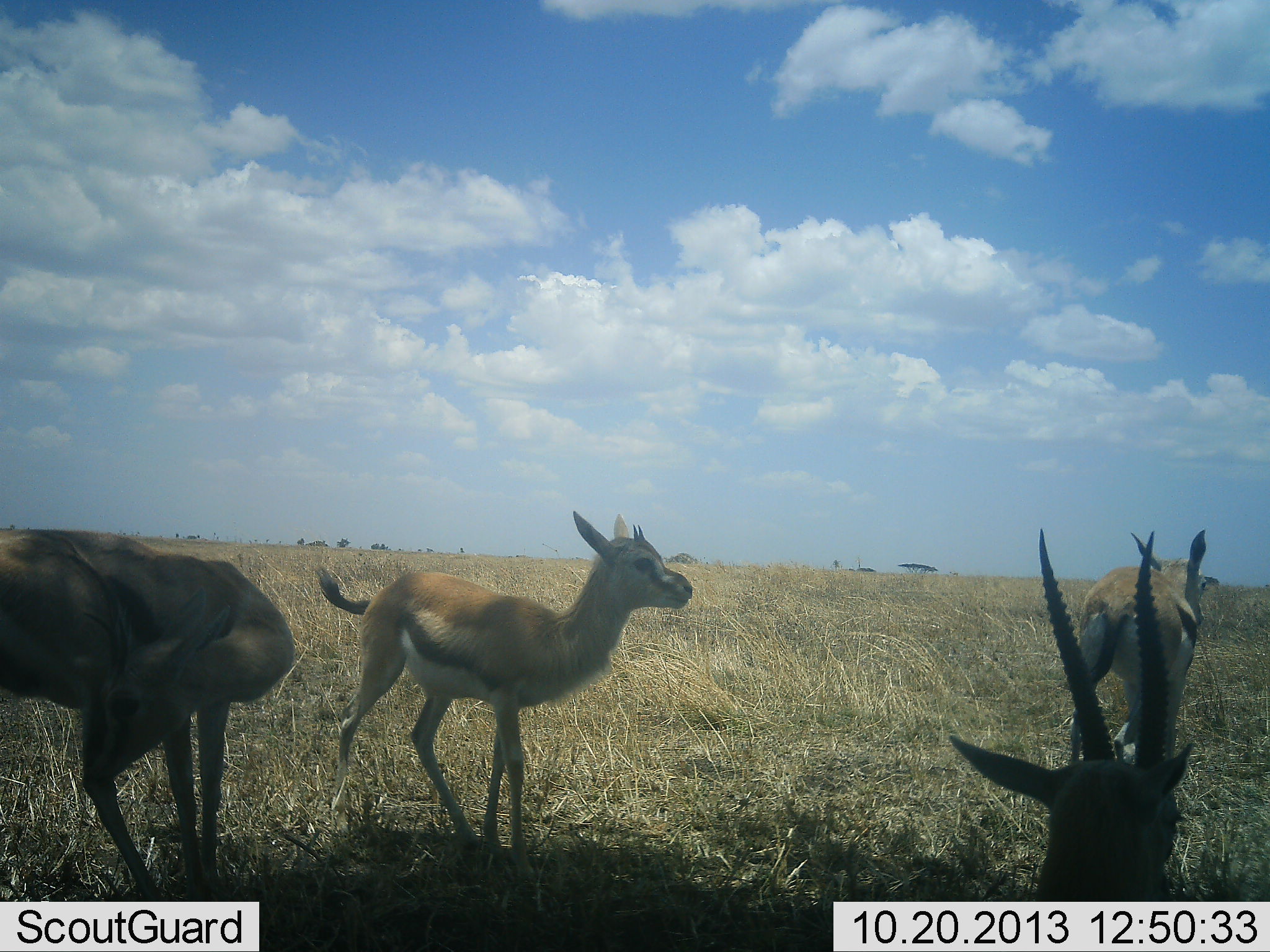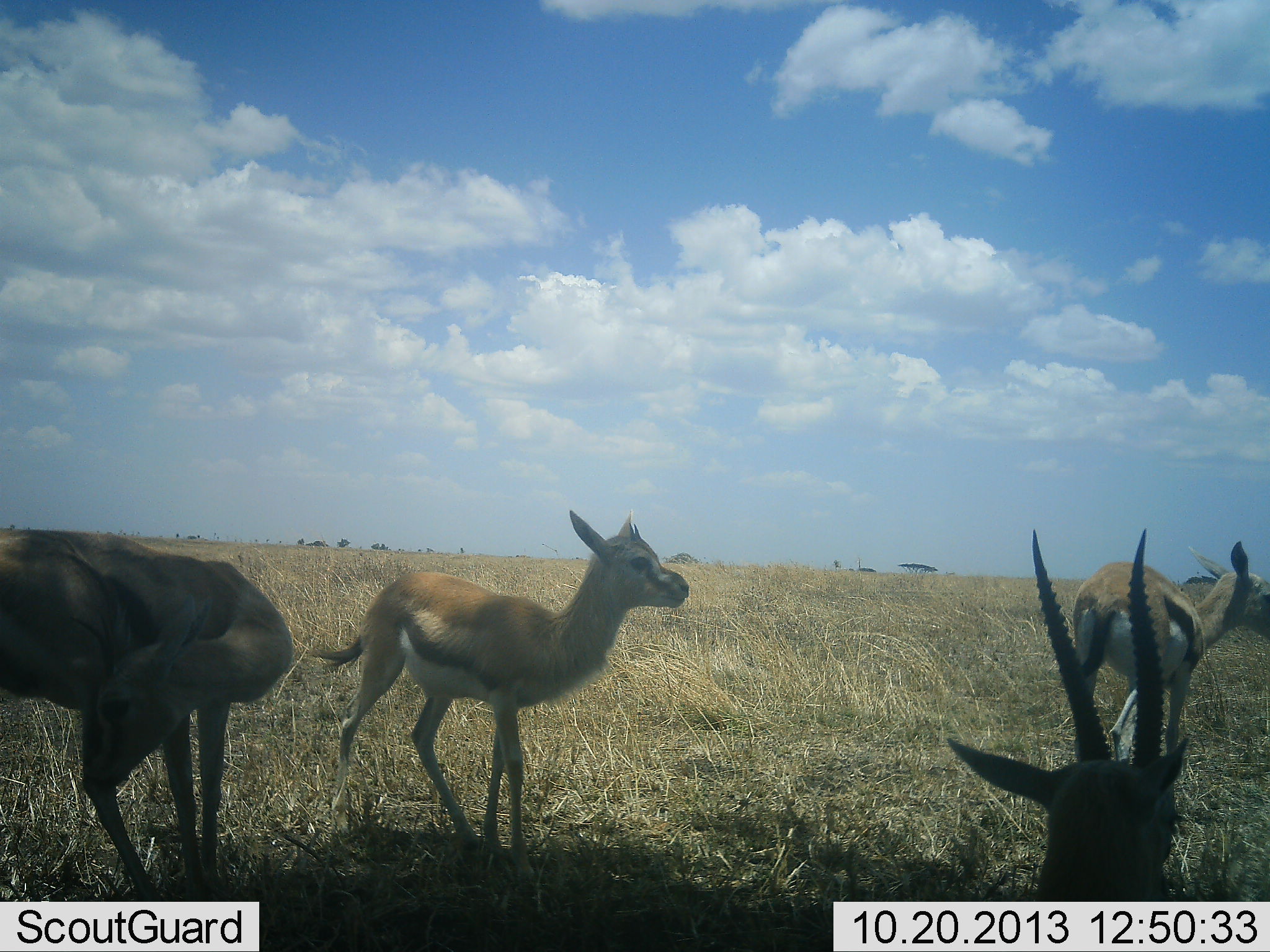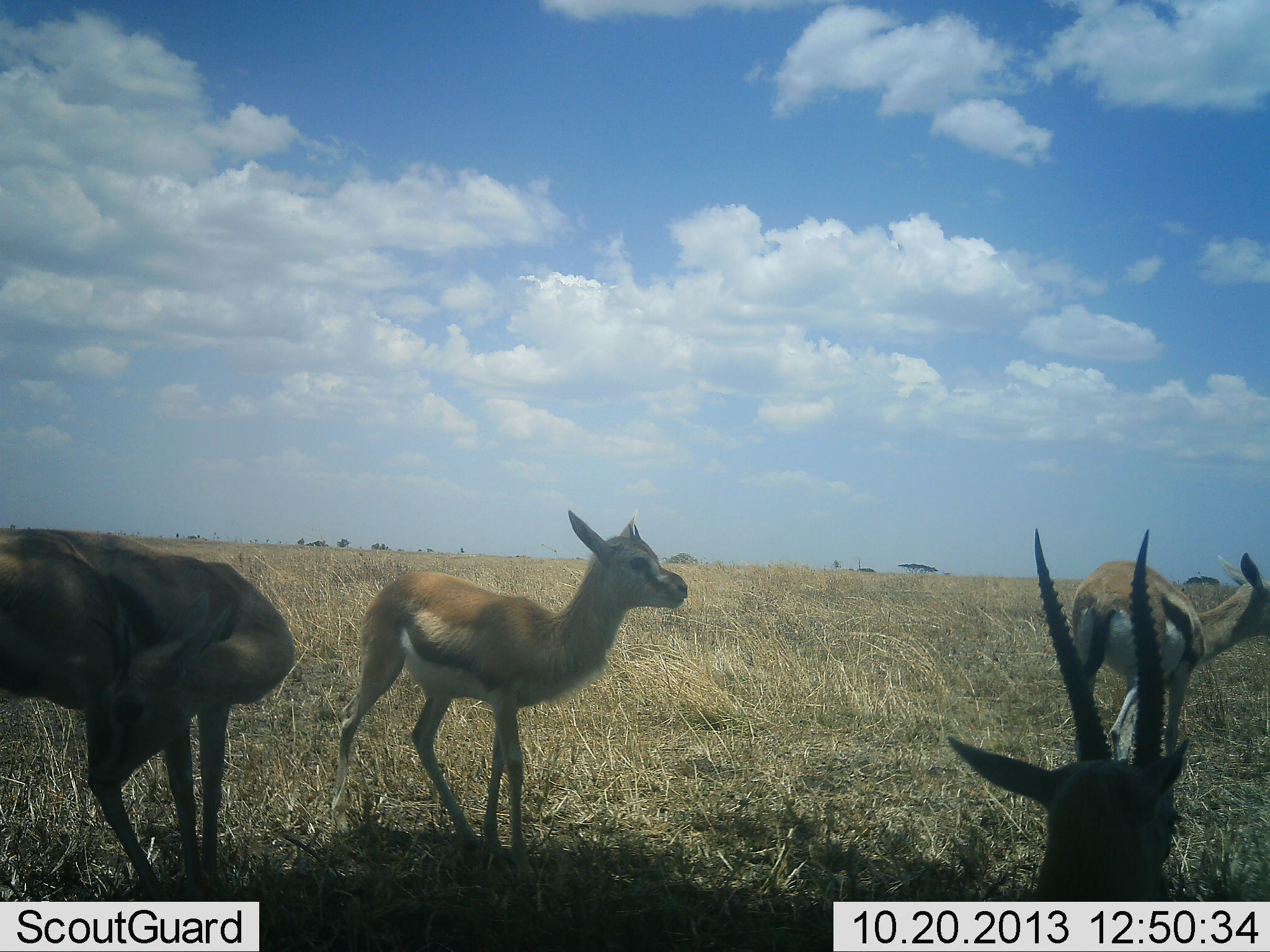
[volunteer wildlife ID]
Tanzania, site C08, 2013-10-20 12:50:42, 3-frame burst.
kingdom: Animalia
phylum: Chordata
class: Mammalia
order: Artiodactyla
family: Bovidae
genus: Eudorcas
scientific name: Eudorcas thomsonii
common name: thomson's gazelle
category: gazellethomsons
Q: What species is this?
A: Gazellethomsons (thomson's gazelle) (Eudorcas thomsonii).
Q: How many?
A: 4.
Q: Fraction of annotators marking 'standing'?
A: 88%.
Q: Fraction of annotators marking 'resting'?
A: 32%.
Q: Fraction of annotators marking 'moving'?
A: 8%.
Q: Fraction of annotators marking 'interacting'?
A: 4%.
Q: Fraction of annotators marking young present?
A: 28%.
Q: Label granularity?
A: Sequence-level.